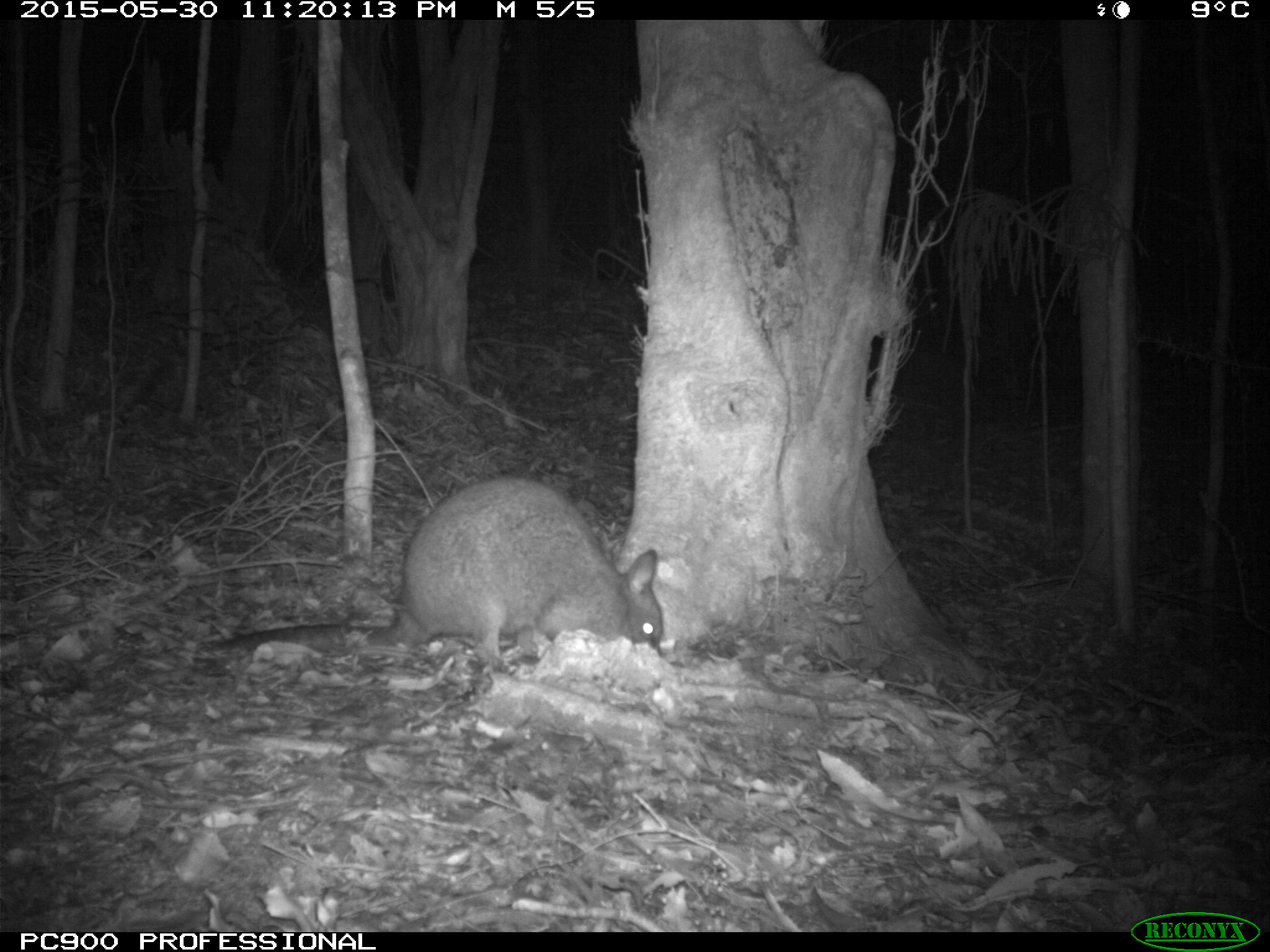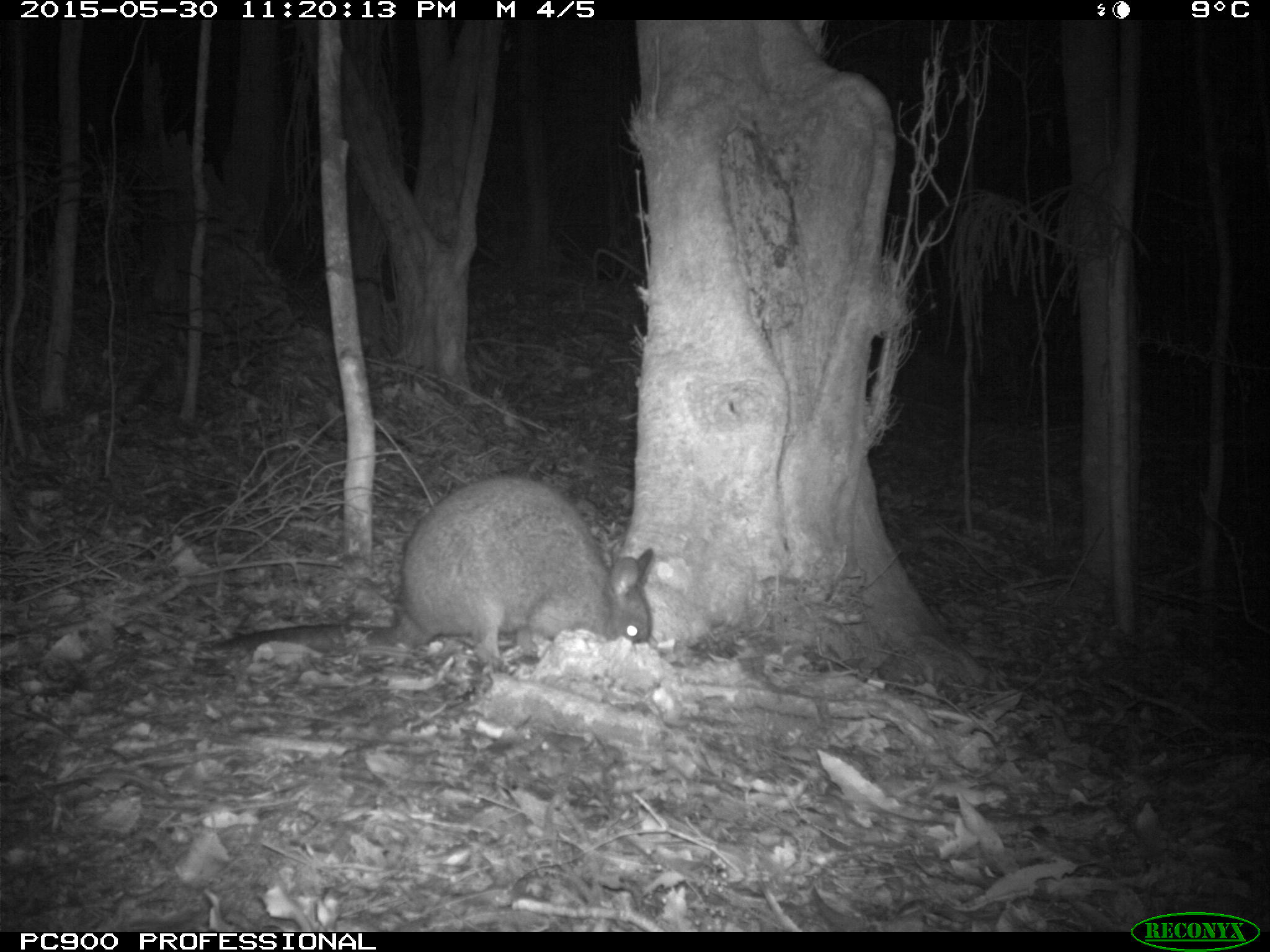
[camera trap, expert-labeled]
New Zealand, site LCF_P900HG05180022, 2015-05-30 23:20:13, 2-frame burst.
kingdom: Animalia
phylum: Chordata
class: Mammalia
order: Diprotodontia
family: Macropodidae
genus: Notamacropus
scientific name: Notamacropus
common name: wallaby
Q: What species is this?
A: Wallaby (Notamacropus).